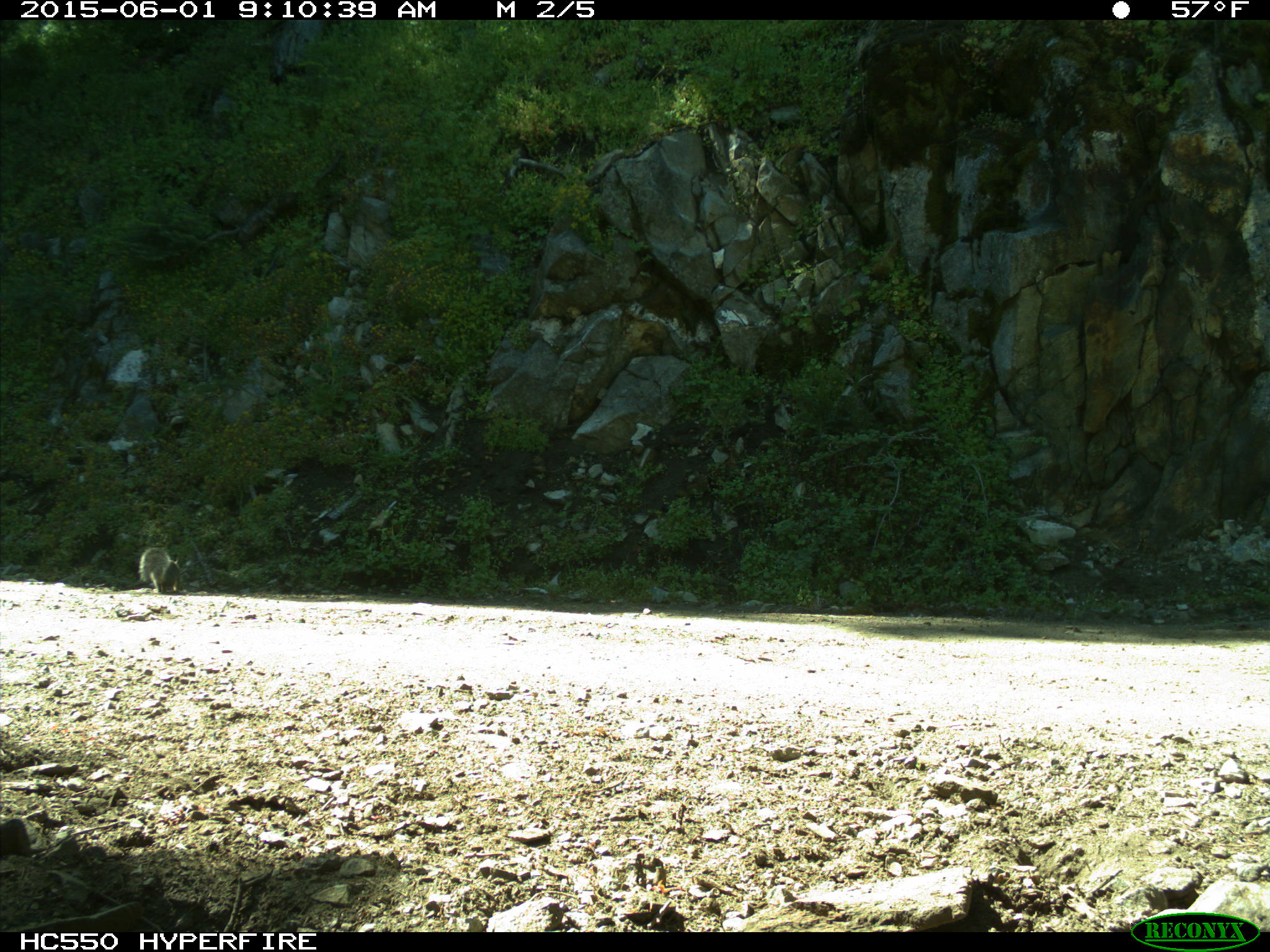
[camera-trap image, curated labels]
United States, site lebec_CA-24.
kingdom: Animalia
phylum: Chordata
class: Mammalia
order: Rodentia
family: Sciuridae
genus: Sciurus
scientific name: Sciurus carolinensis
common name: eastern gray squirrel